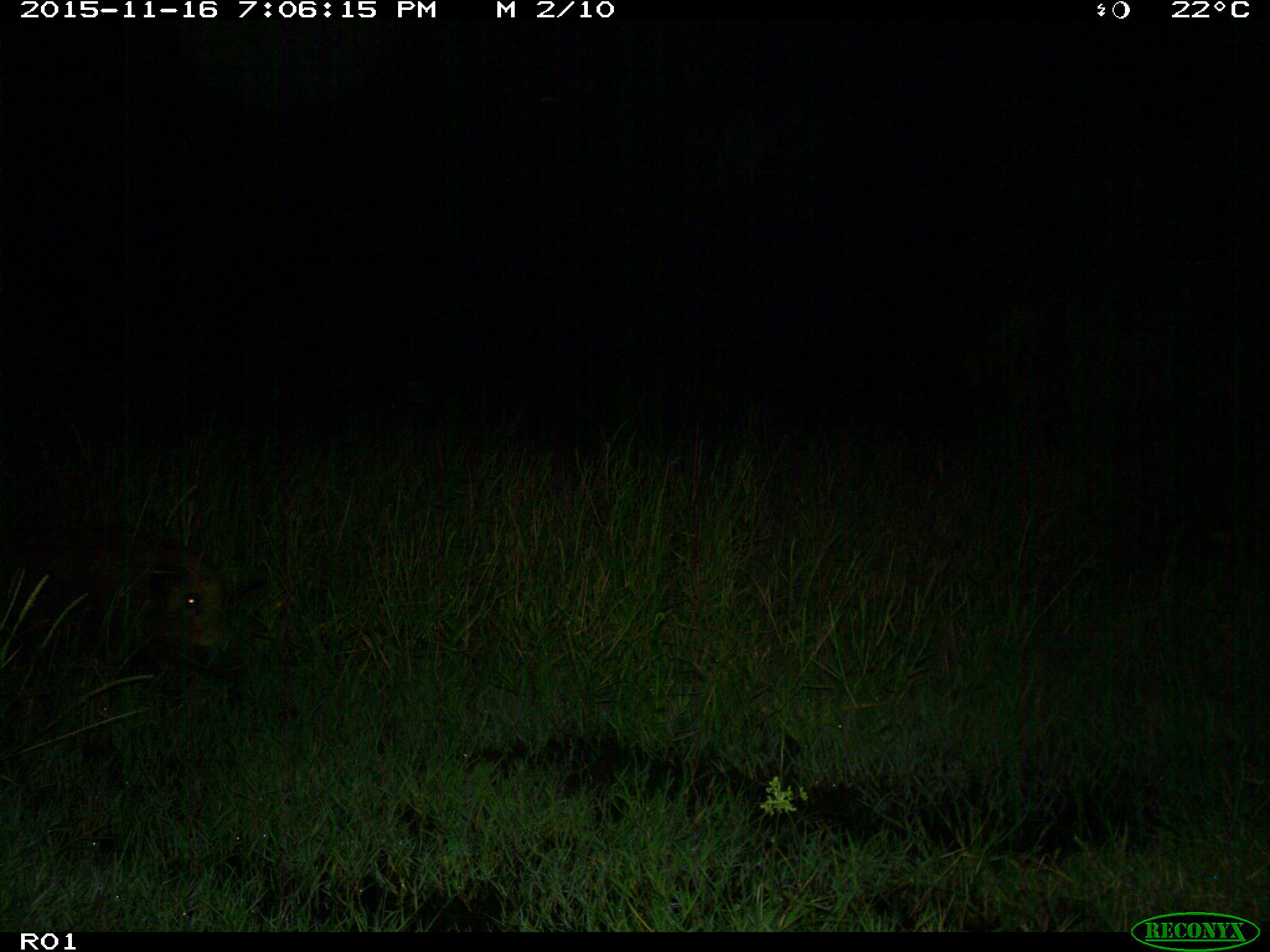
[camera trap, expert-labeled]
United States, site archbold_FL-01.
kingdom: Animalia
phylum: Chordata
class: Mammalia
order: Artiodactyla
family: Suidae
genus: Sus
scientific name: Sus scrofa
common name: wild boar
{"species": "Sus scrofa (wild boar)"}